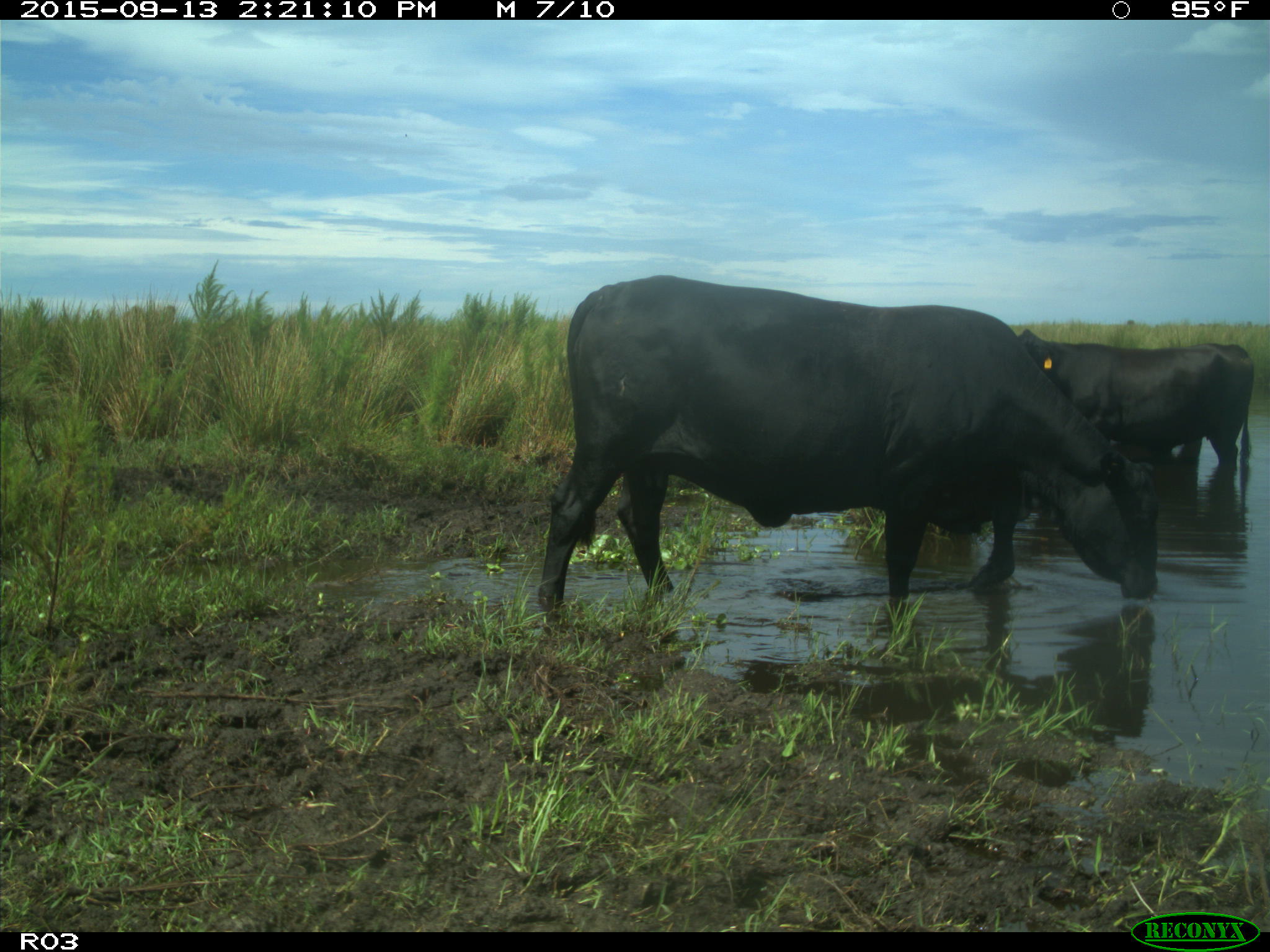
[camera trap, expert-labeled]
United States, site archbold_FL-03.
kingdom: Animalia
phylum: Chordata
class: Mammalia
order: Artiodactyla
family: Bovidae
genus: Bos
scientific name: Bos taurus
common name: domestic cow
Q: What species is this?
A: Bos taurus (domestic cow).